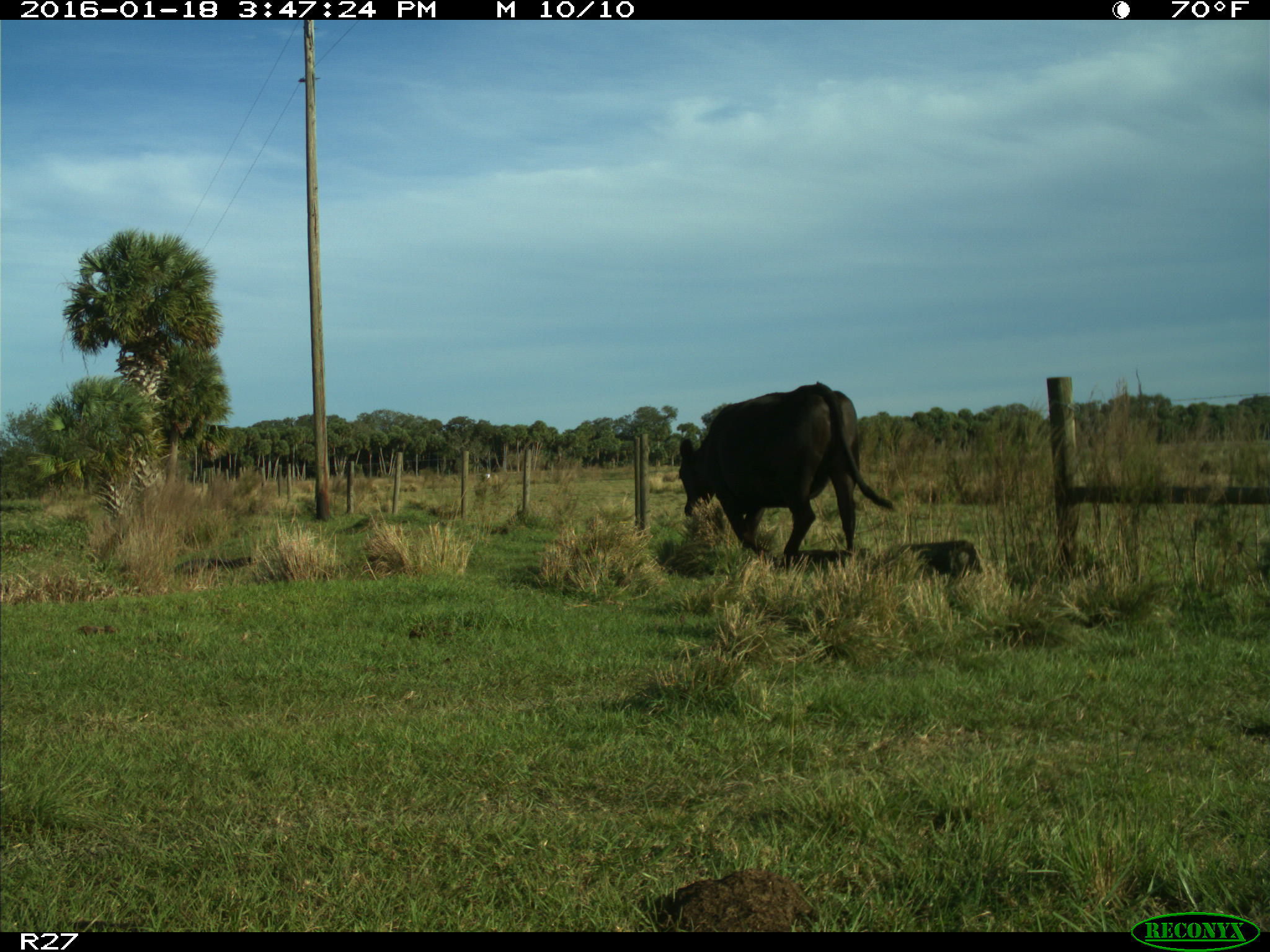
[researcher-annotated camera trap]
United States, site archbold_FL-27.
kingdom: Animalia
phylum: Chordata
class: Mammalia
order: Artiodactyla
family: Bovidae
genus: Bos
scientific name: Bos taurus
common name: domestic cow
Bos taurus (domestic cow).